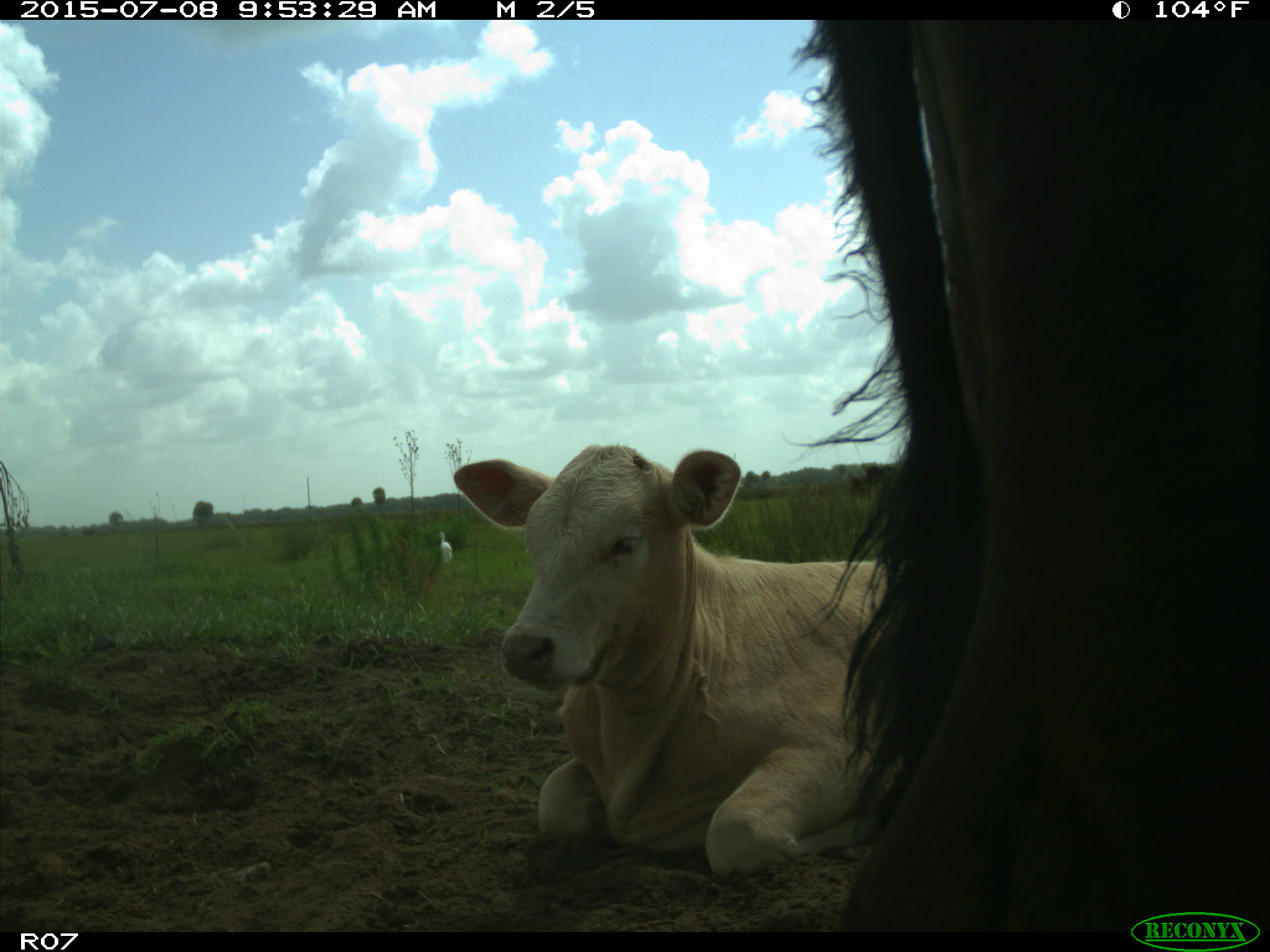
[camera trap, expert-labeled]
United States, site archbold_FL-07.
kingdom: Animalia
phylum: Chordata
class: Mammalia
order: Artiodactyla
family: Bovidae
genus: Bos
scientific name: Bos taurus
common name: domestic cow